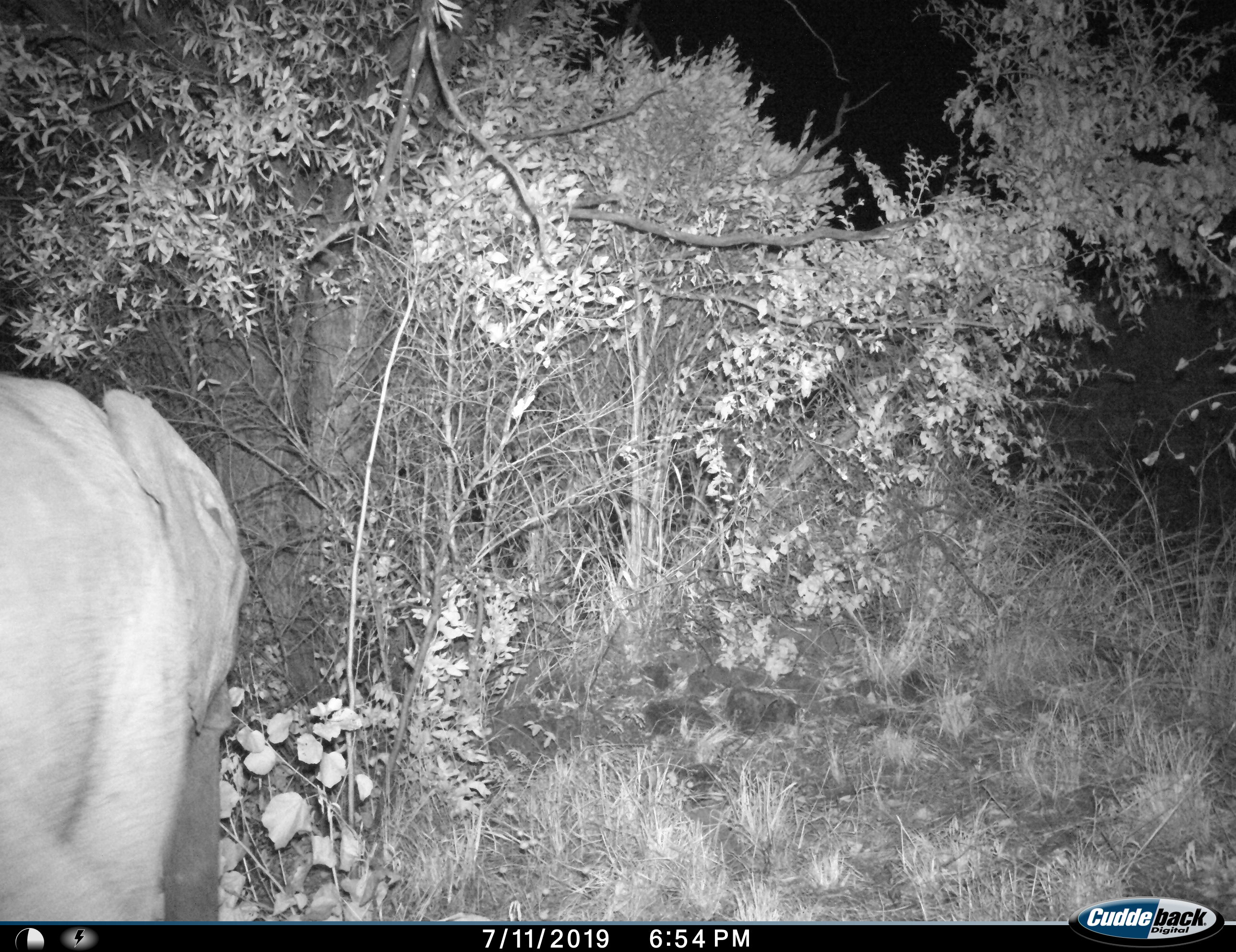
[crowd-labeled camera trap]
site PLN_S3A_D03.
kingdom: Animalia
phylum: Chordata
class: Mammalia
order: Proboscidea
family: Elephantidae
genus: Loxodonta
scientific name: Loxodonta africana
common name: african bush elephant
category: elephant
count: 1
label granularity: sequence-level